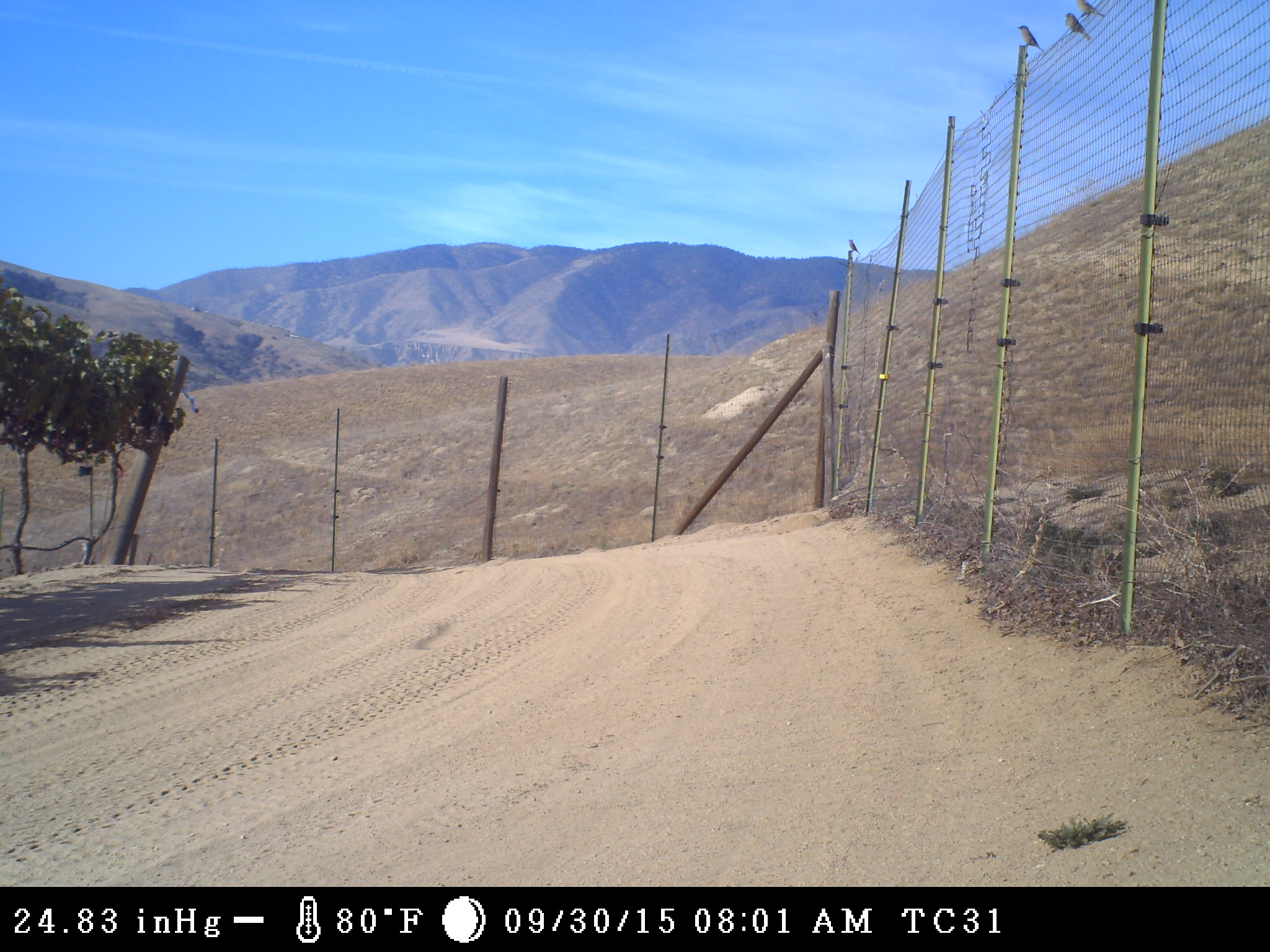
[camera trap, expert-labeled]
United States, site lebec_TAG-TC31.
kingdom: Animalia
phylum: Chordata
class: Aves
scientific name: Aves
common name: birds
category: unidentified bird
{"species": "unidentified bird (birds) (Aves)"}